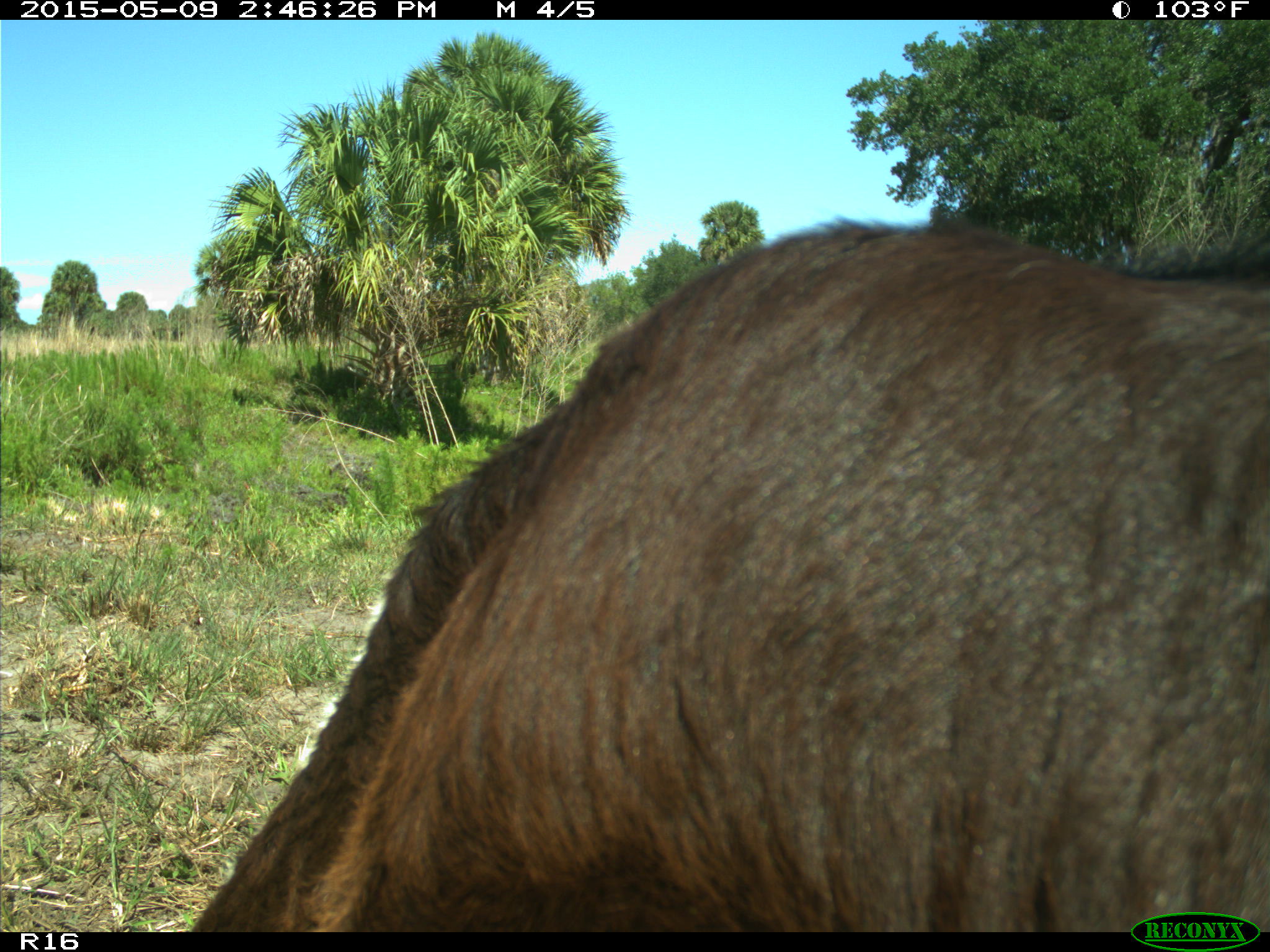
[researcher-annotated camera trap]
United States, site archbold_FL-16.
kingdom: Animalia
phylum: Chordata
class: Mammalia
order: Artiodactyla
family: Bovidae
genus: Bos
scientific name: Bos taurus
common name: domestic cow